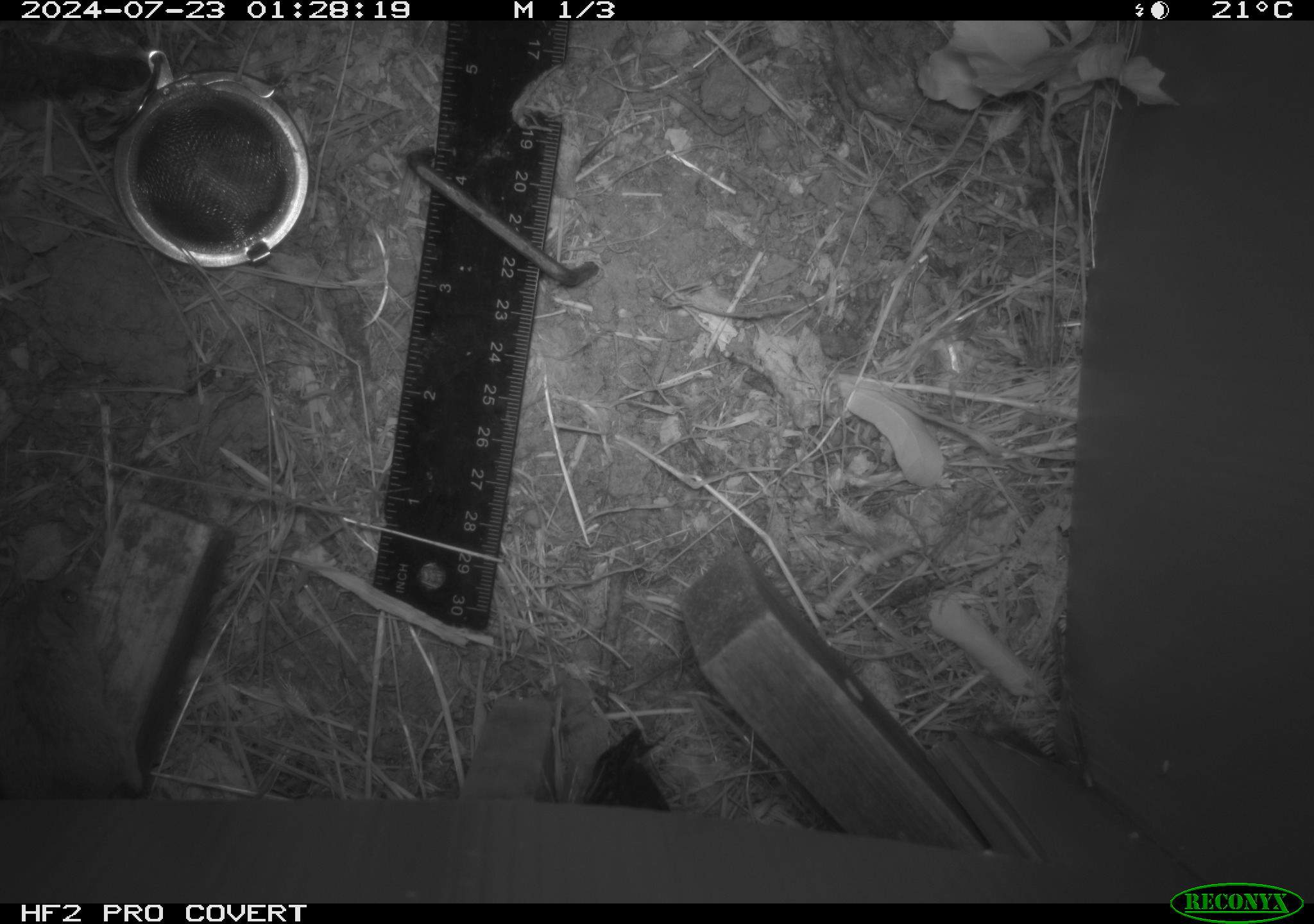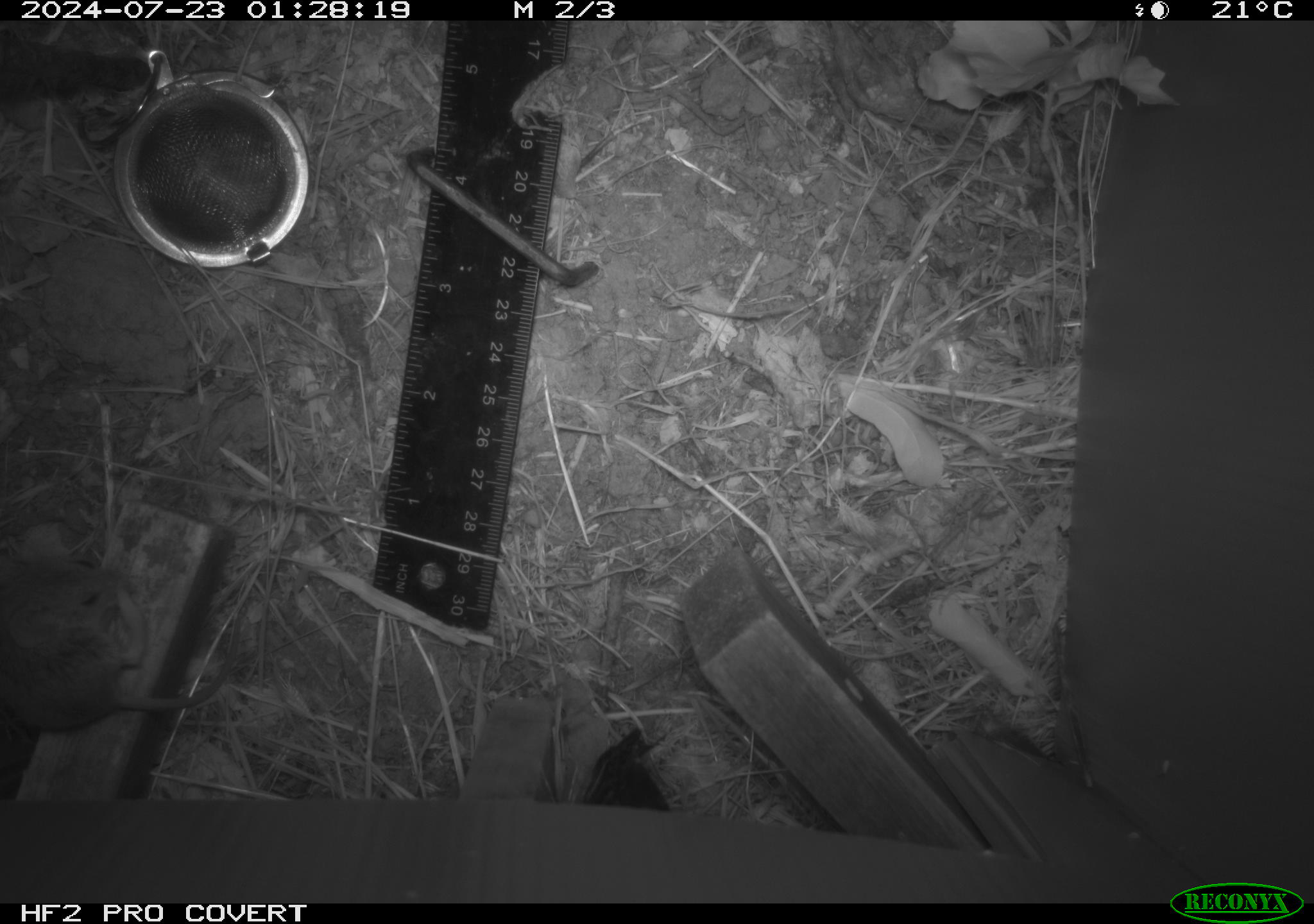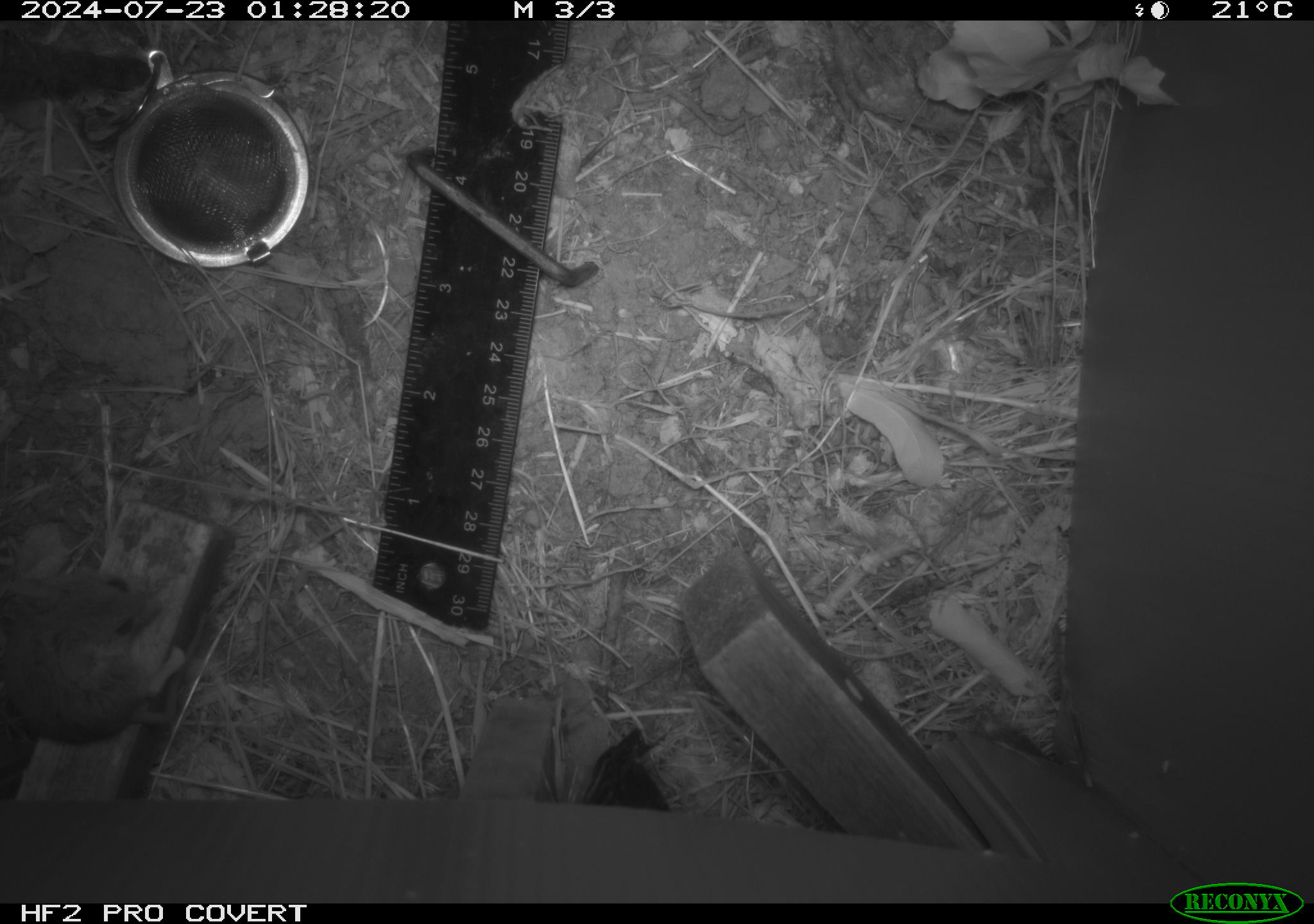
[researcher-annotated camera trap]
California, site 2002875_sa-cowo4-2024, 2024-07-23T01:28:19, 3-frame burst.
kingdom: Animalia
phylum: Chordata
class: Mammalia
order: Rodentia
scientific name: Rodentia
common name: mouse species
Mouse species (Rodentia).